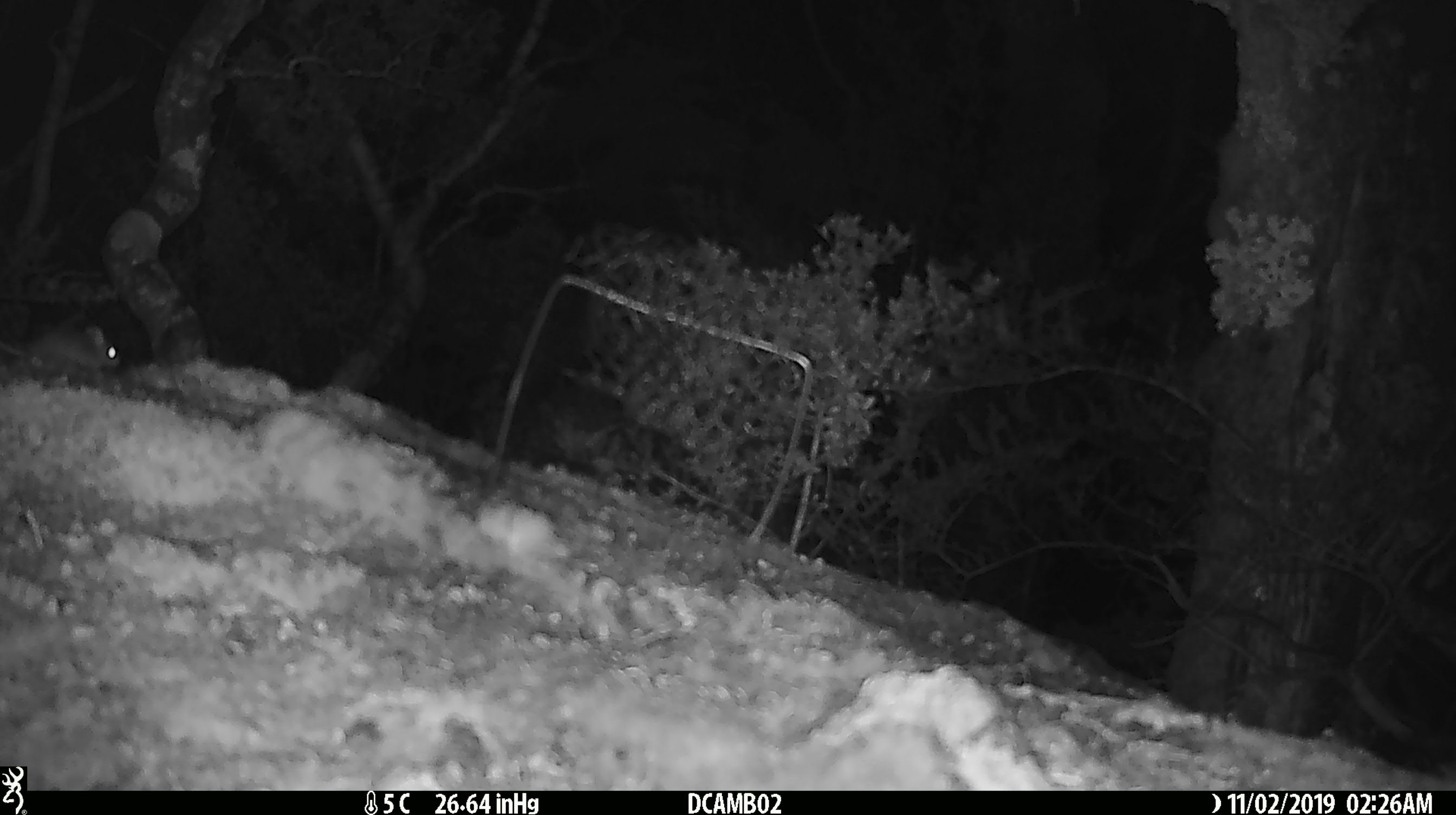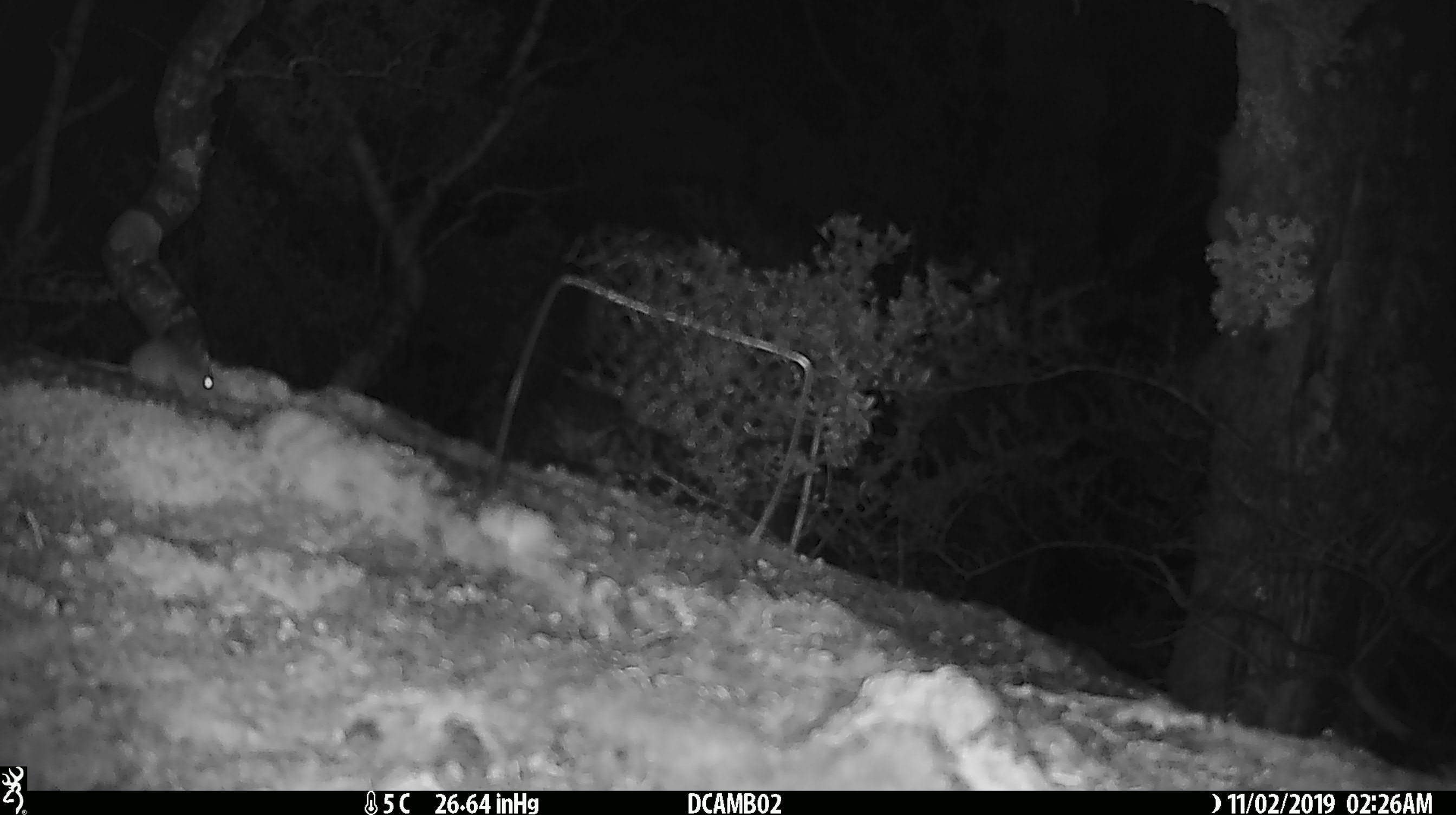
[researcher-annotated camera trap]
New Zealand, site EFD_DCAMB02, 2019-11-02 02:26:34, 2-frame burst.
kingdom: Animalia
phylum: Chordata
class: Mammalia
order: Rodentia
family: Muridae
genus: Mus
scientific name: Mus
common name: mouse